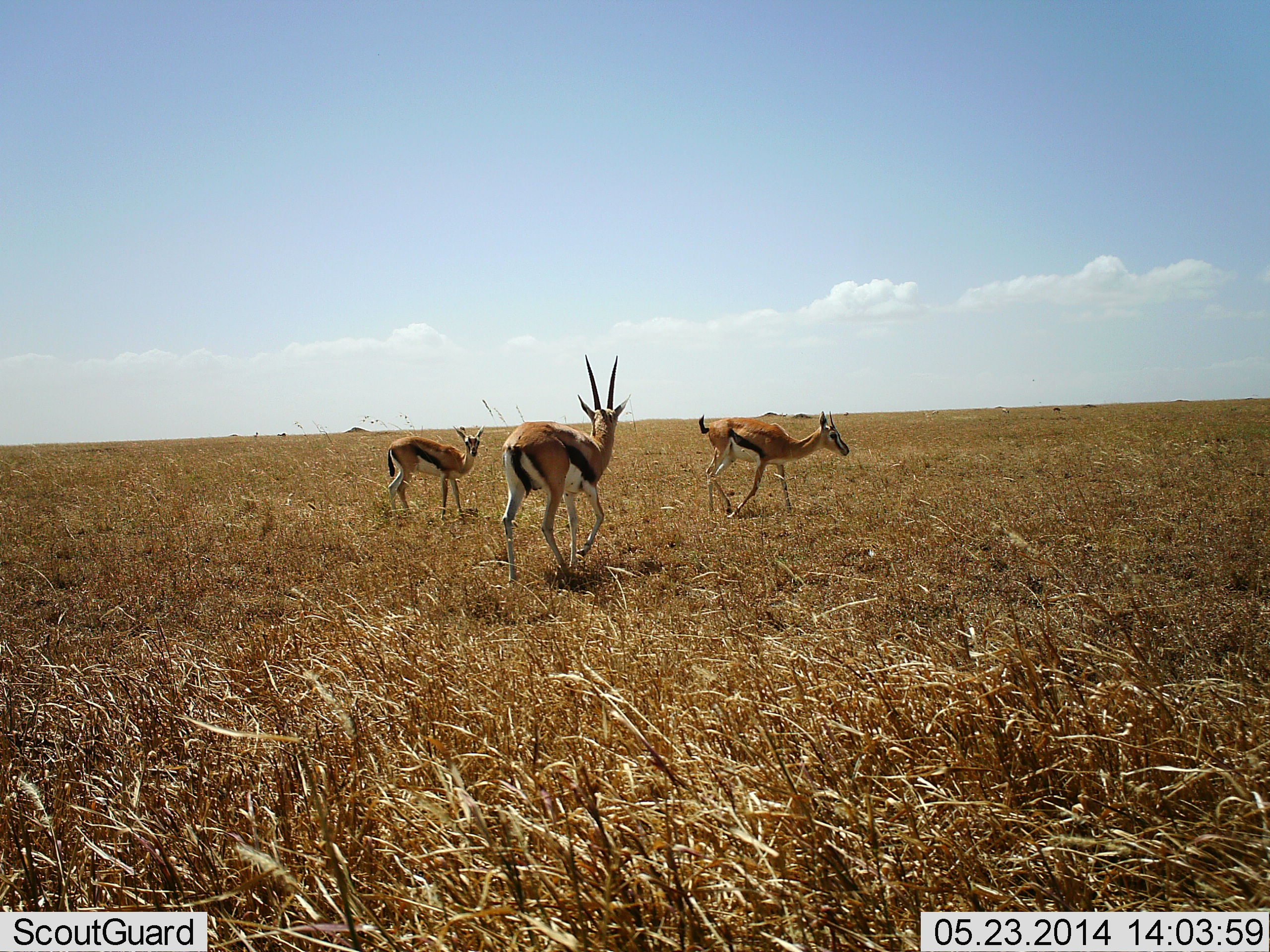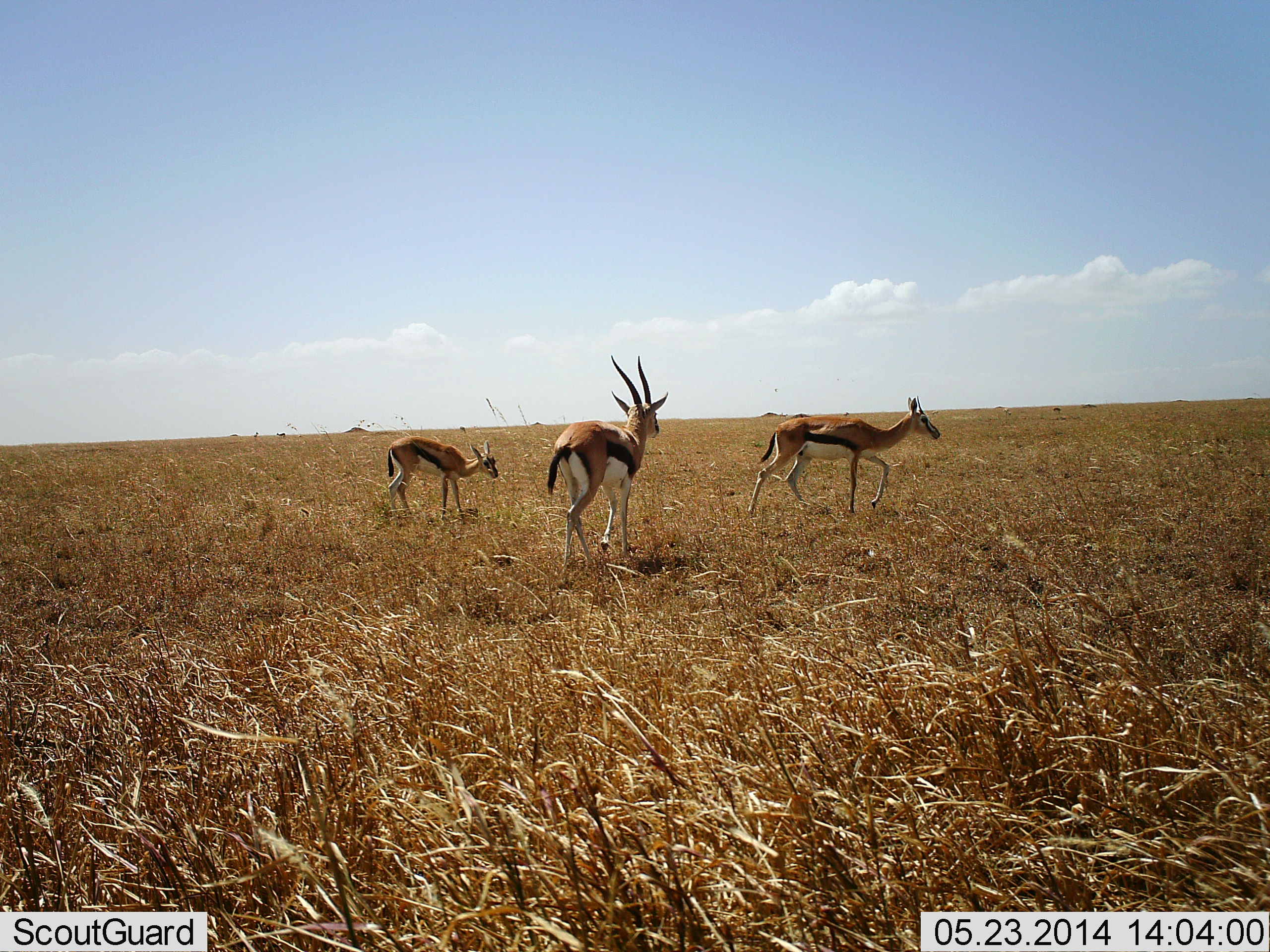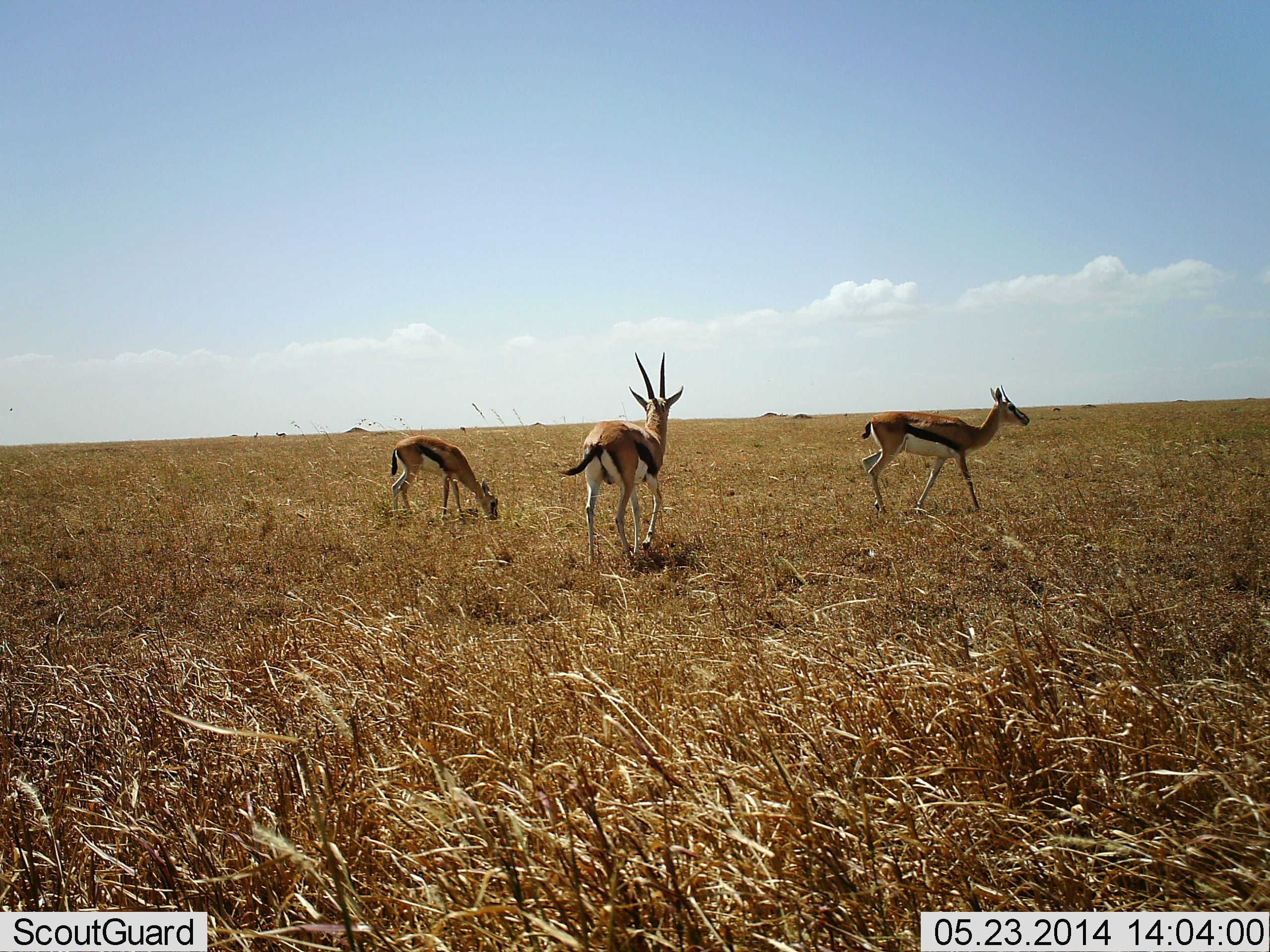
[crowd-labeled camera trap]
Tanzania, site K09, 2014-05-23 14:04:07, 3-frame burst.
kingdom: Animalia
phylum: Chordata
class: Mammalia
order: Artiodactyla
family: Bovidae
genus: Eudorcas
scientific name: Eudorcas thomsonii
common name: thomson's gazelle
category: gazellethomsons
Gazellethomsons (thomson's gazelle) (Eudorcas thomsonii), count 3. Behavior (volunteer vote fractions): standing 17%, resting 0%, moving 92%, interacting 3%. Young present (vote fraction): 33%. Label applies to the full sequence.